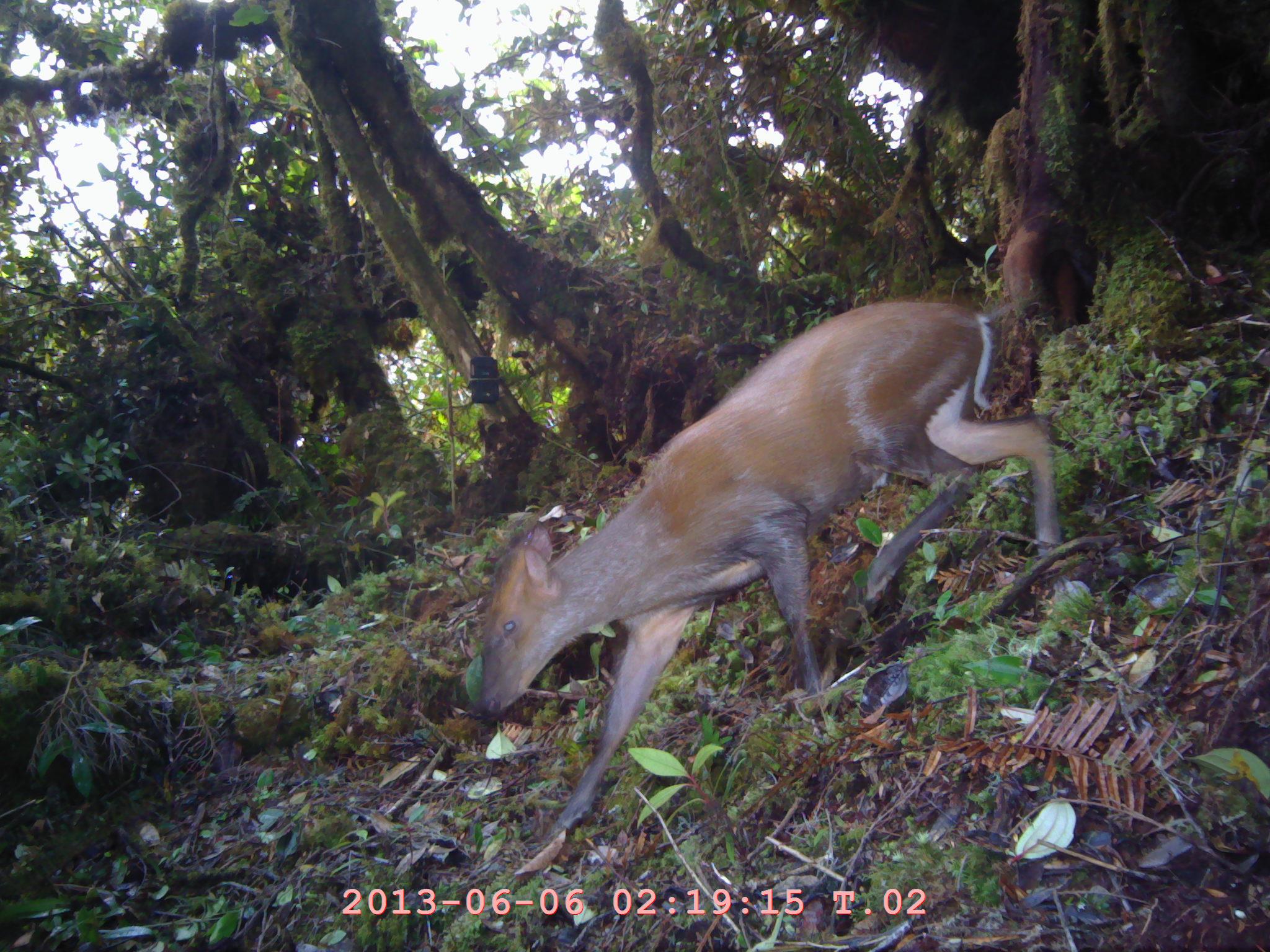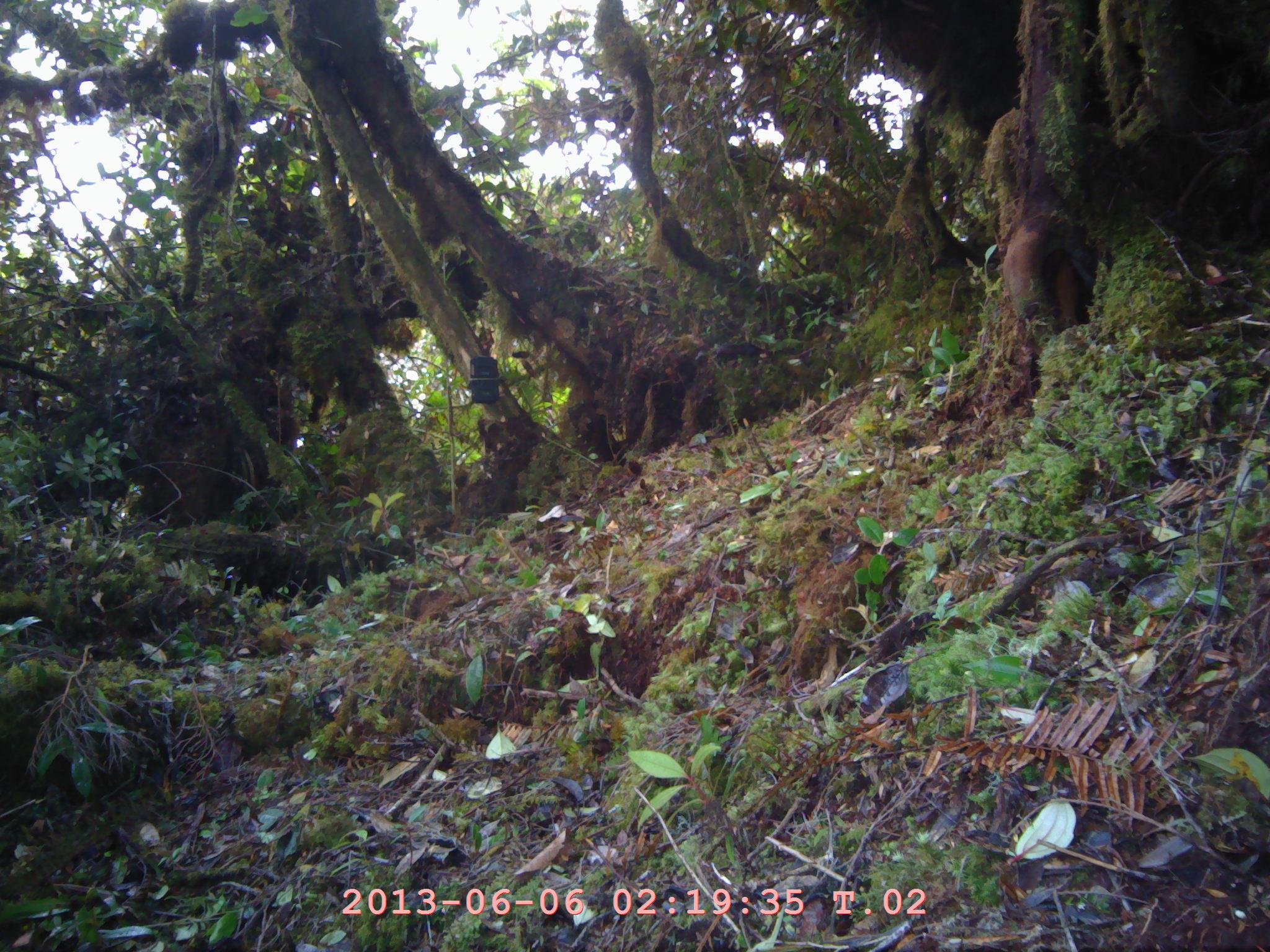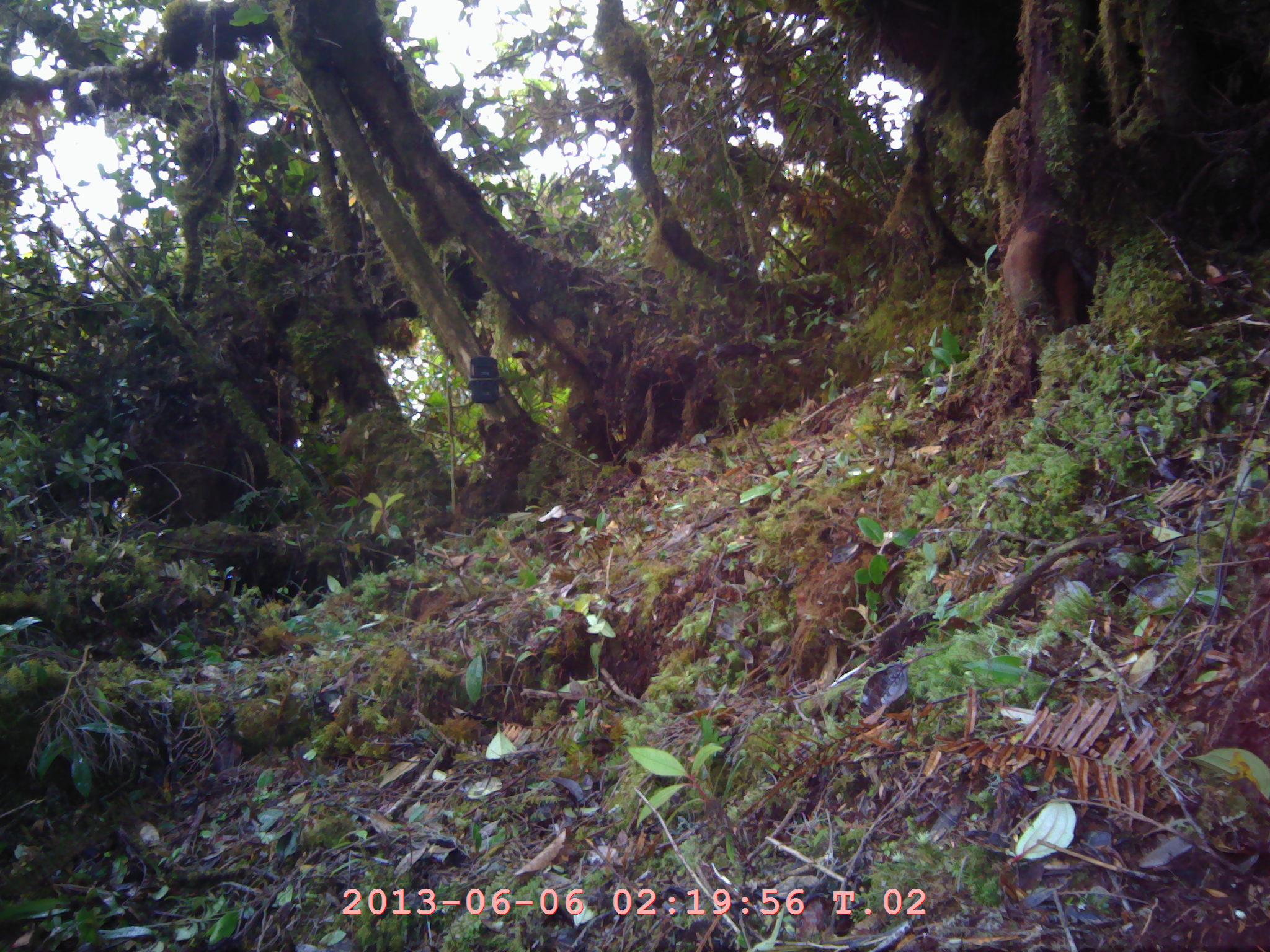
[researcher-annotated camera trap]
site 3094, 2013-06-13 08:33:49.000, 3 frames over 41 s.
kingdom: Animalia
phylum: Chordata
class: Mammalia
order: Artiodactyla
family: Cervidae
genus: Muntiacus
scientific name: Muntiacus muntjak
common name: southern red muntjac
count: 1